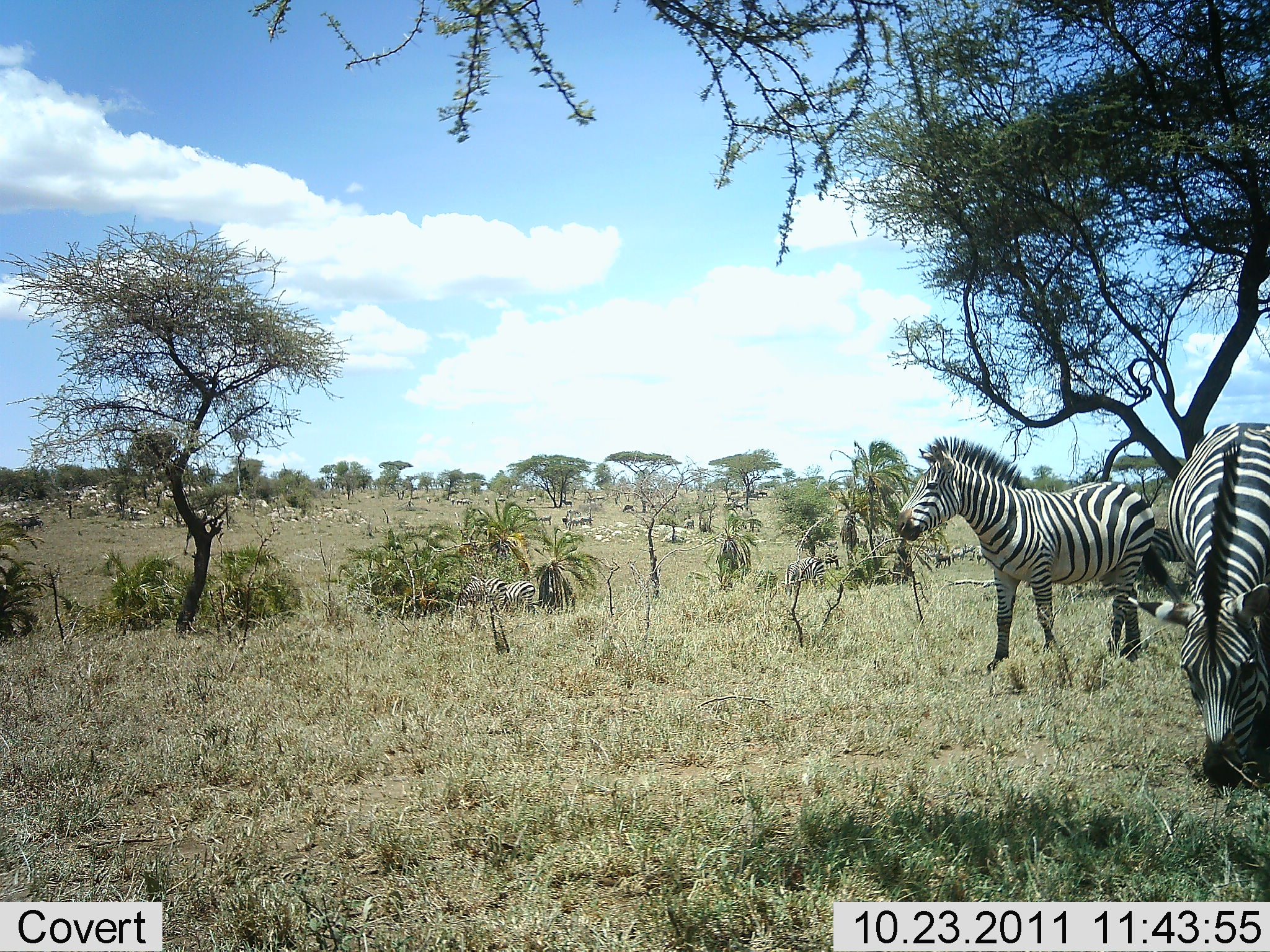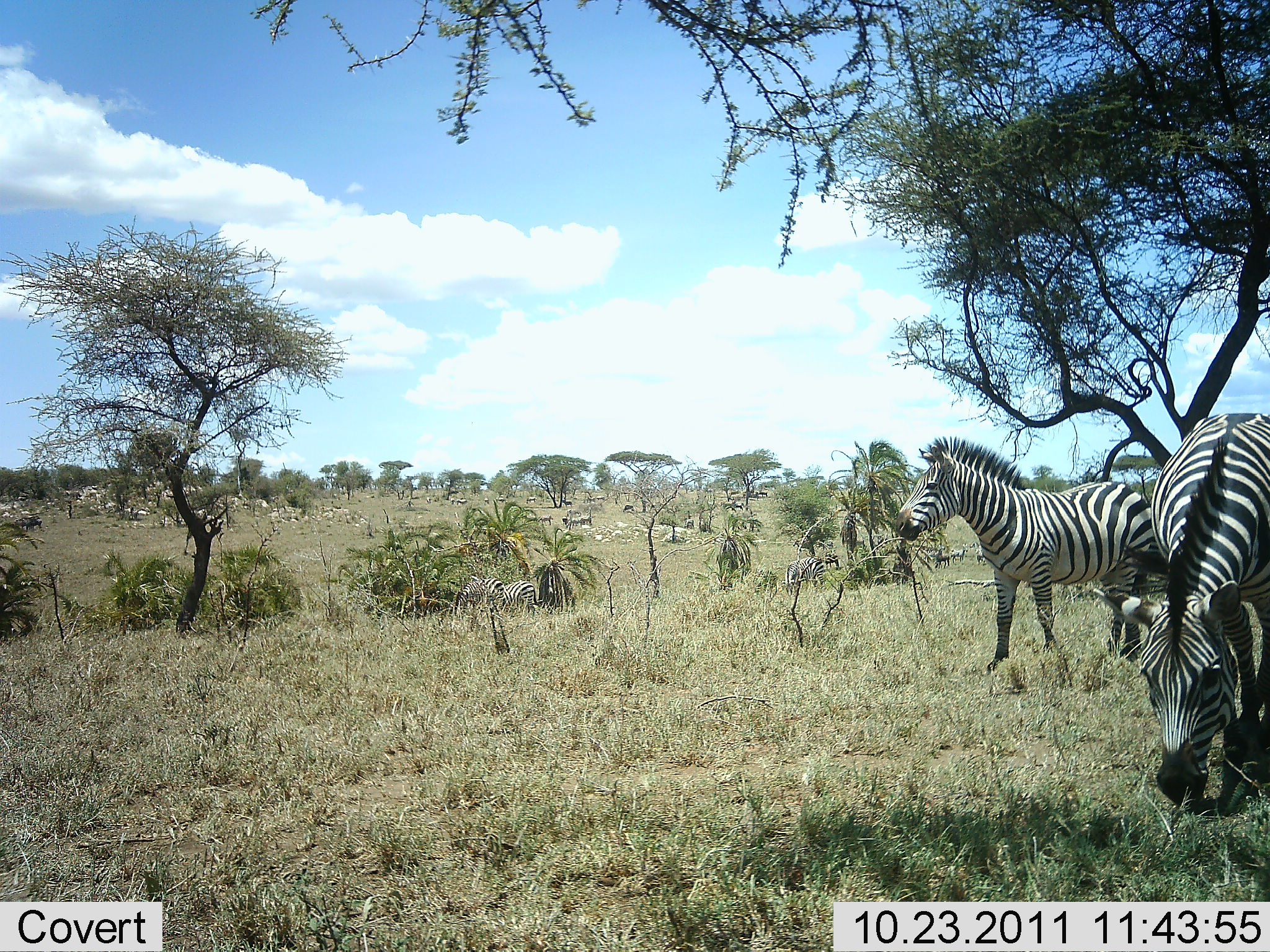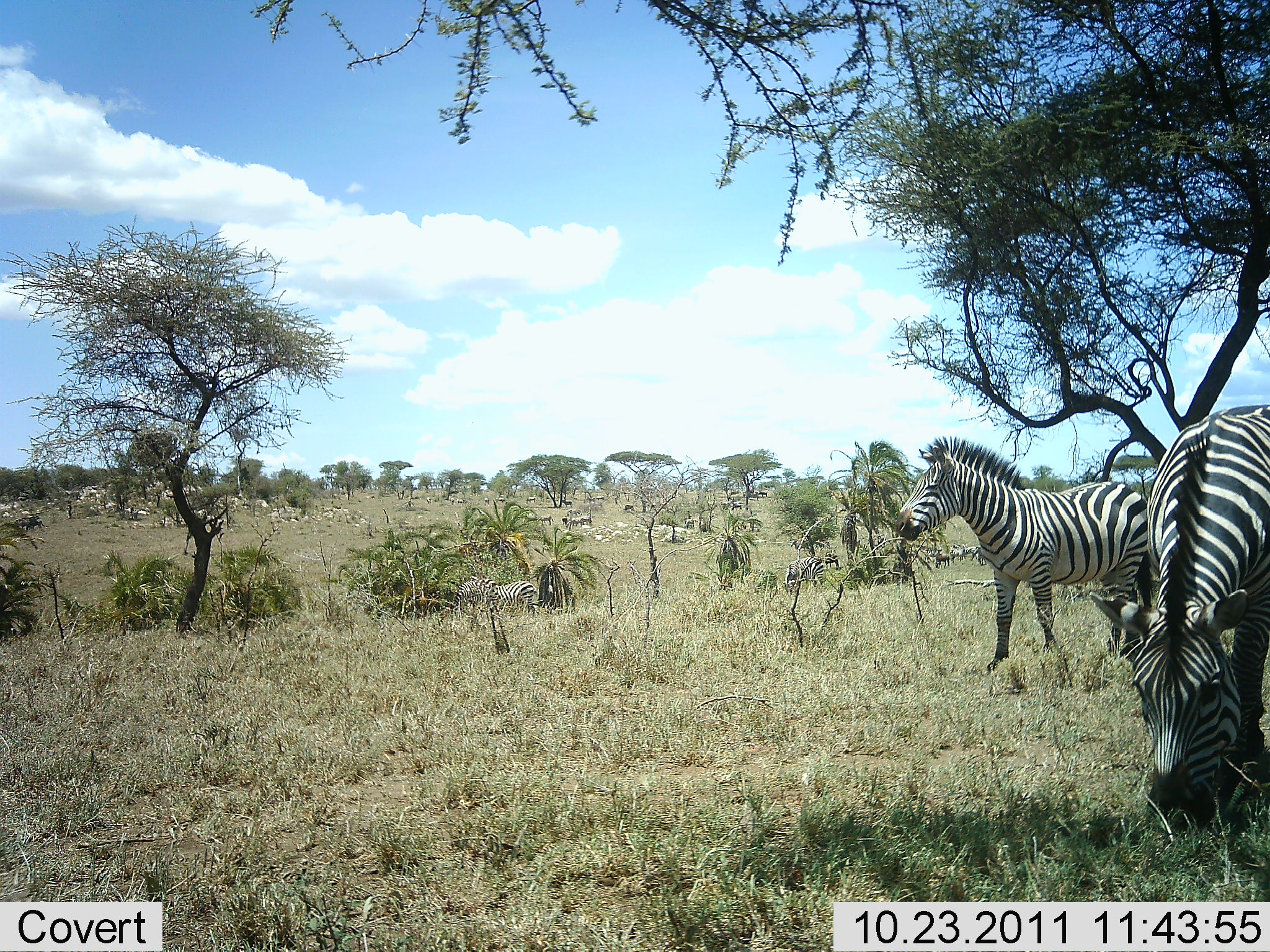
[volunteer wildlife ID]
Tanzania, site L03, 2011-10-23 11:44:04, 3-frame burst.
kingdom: Animalia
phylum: Chordata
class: Mammalia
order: Perissodactyla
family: Equidae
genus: Equus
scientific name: Equus quagga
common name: plains zebra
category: zebra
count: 11-50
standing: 80%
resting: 10%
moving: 60%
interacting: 10%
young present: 0%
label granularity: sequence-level